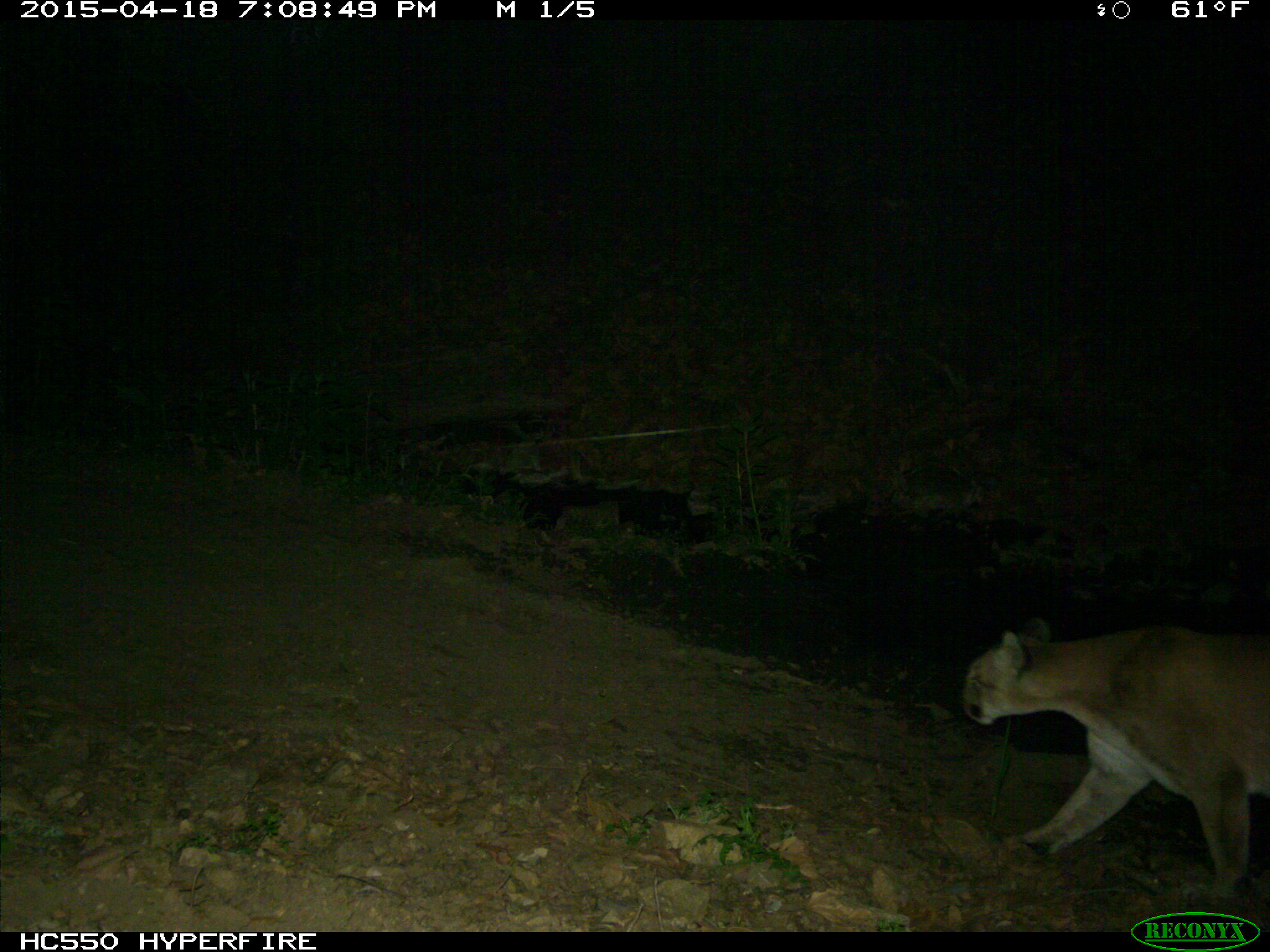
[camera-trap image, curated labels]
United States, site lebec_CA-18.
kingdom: Animalia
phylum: Chordata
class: Mammalia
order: Carnivora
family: Felidae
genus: Puma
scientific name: Puma concolor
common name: mountain lion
Puma concolor (mountain lion).